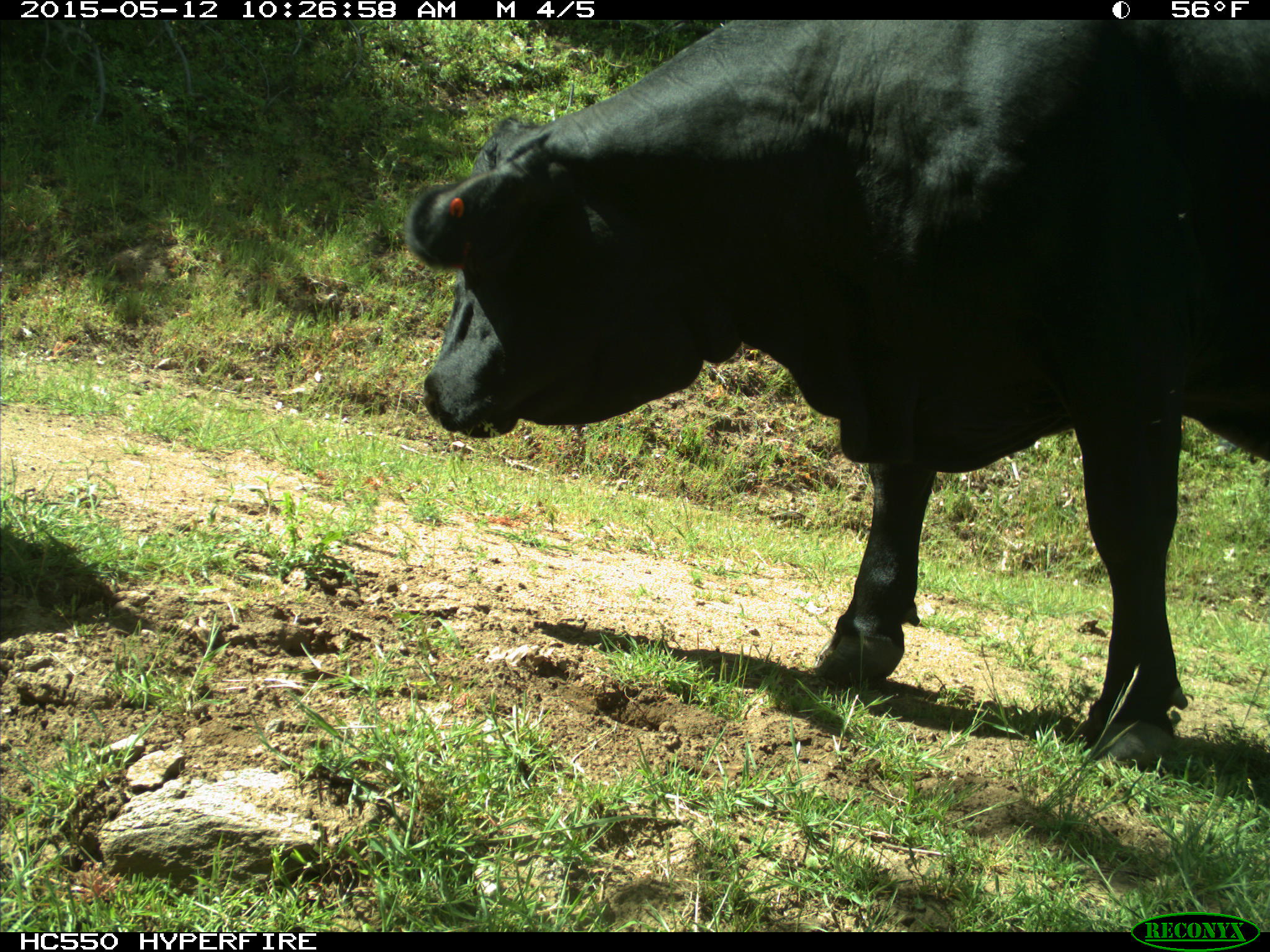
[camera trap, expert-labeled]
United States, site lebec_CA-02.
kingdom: Animalia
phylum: Chordata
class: Mammalia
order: Artiodactyla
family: Bovidae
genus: Bos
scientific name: Bos taurus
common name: domestic cow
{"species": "Bos taurus (domestic cow)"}